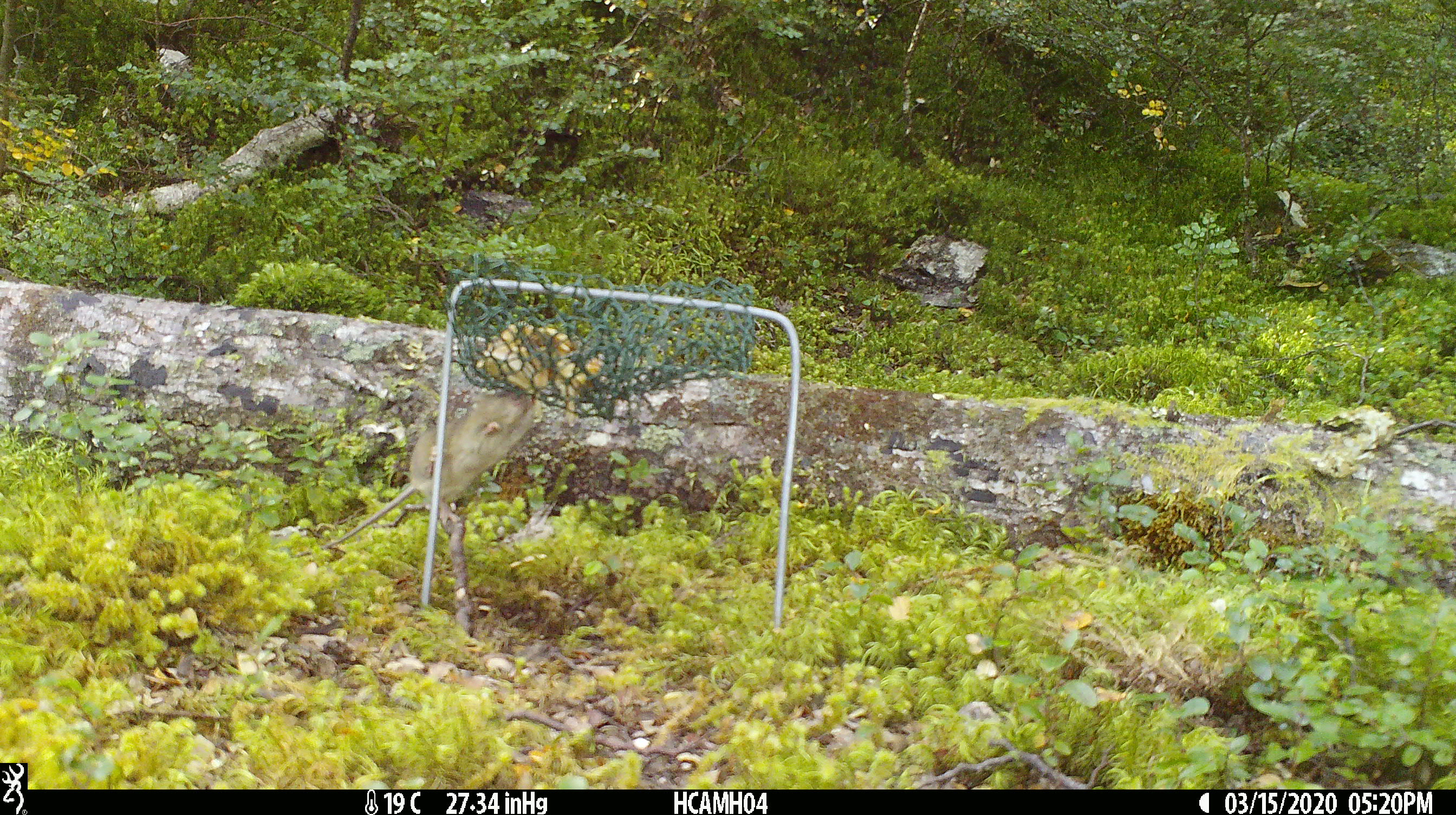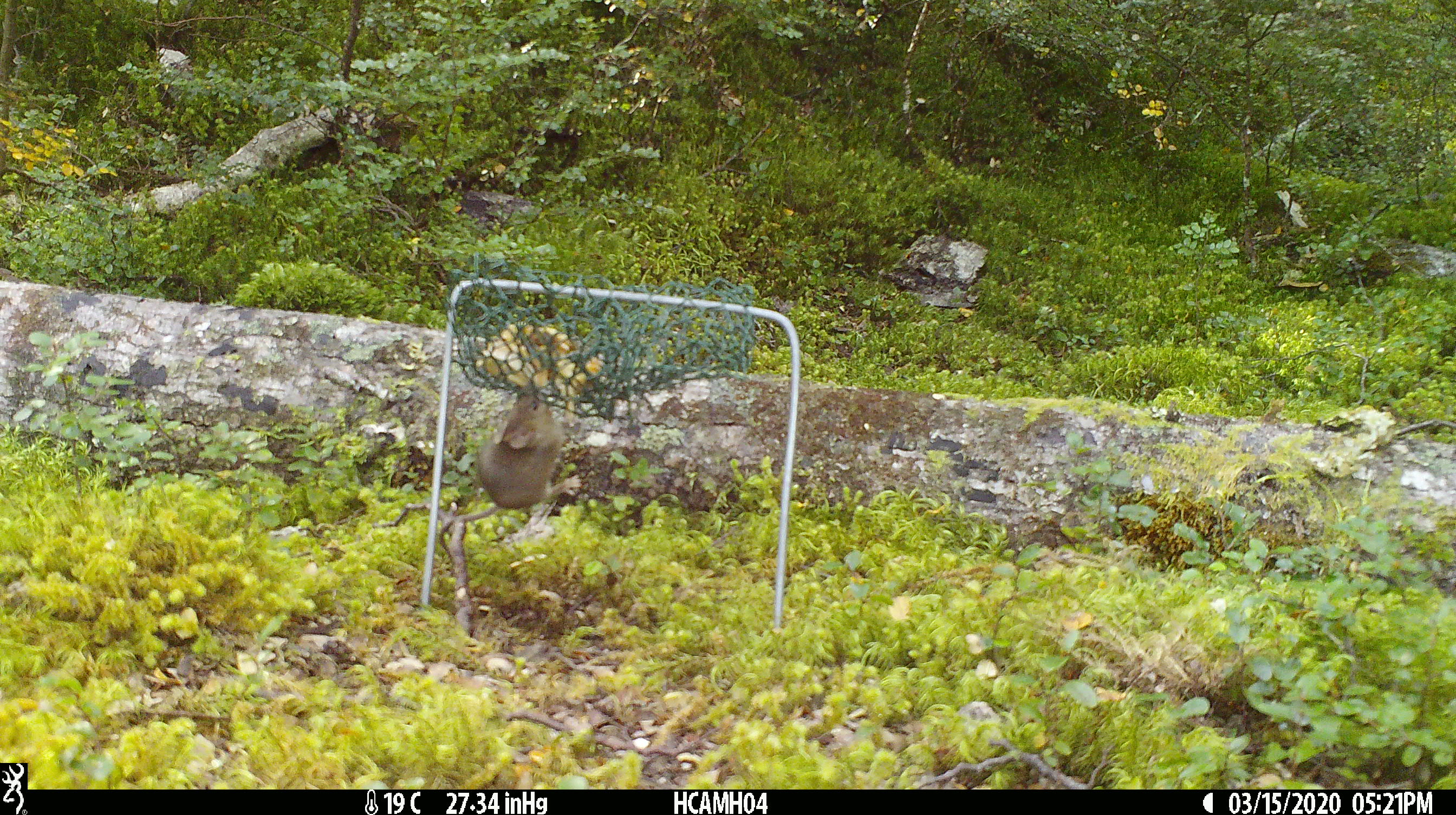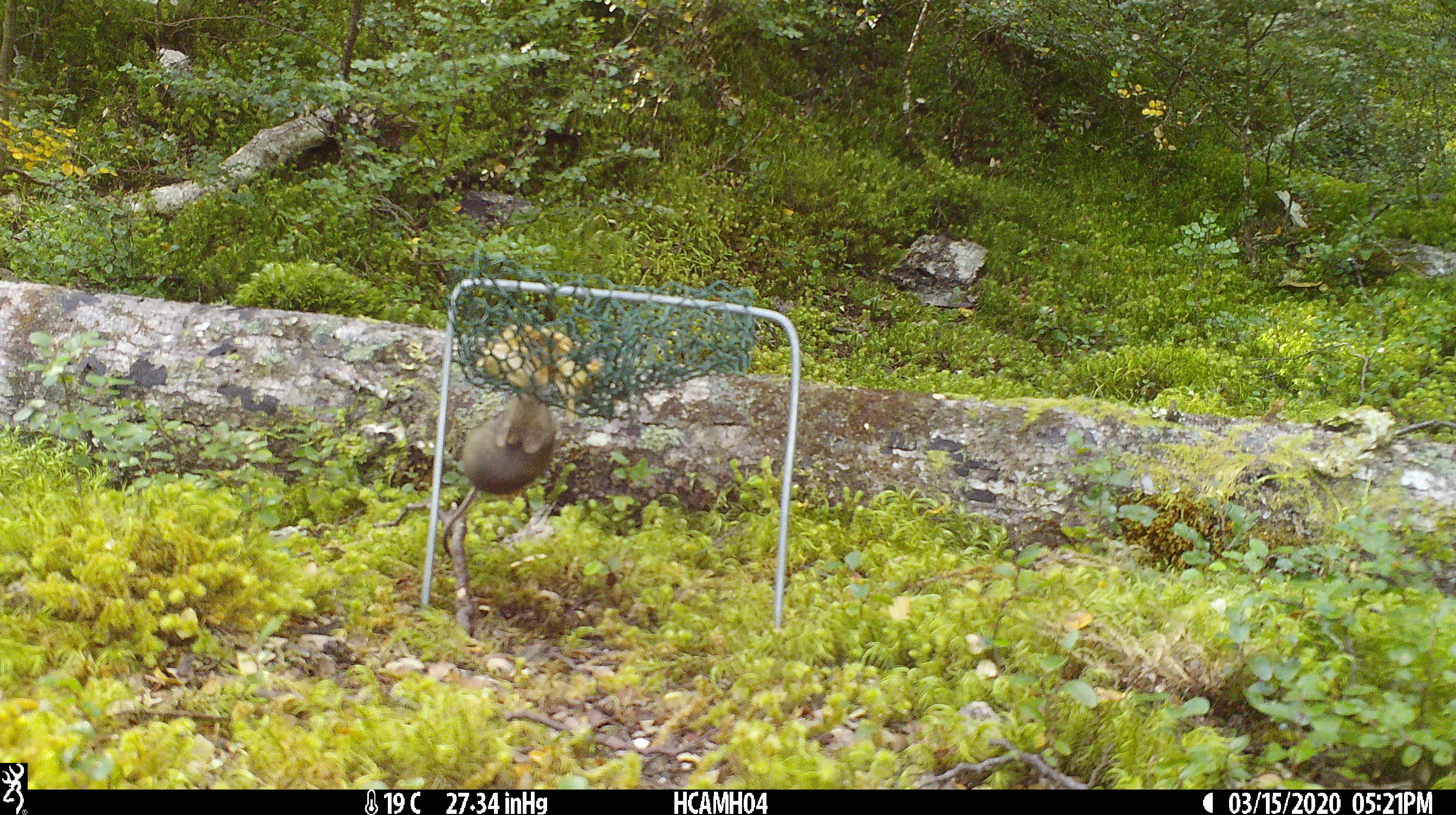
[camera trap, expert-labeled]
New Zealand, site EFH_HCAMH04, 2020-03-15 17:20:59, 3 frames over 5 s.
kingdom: Animalia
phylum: Chordata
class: Mammalia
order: Rodentia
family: Muridae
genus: Mus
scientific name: Mus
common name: mouse